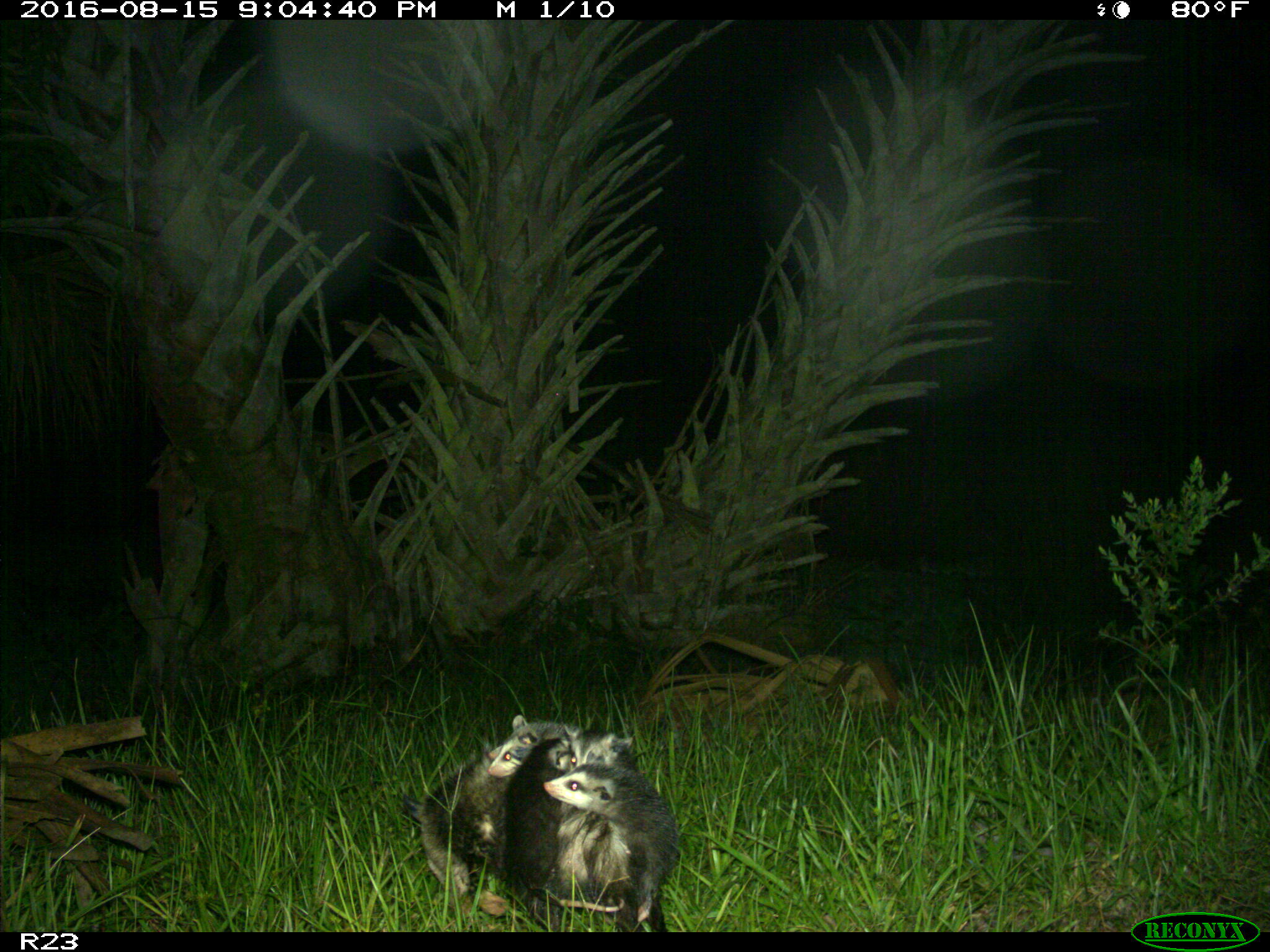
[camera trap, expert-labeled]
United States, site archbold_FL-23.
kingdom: Animalia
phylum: Chordata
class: Mammalia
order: Didelphimorphia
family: Didelphidae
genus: Didelphis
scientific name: Didelphis virginiana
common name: virginia opossum